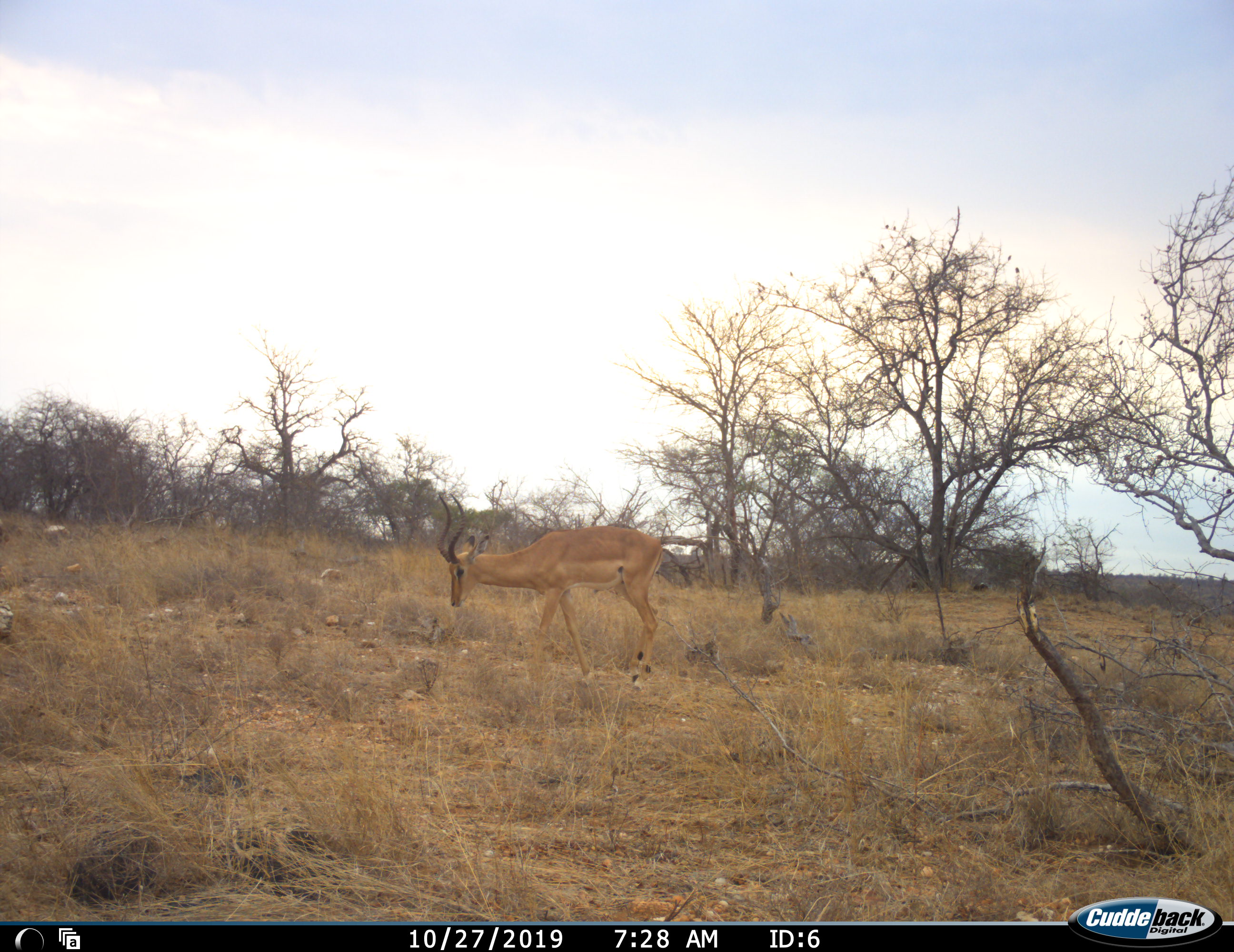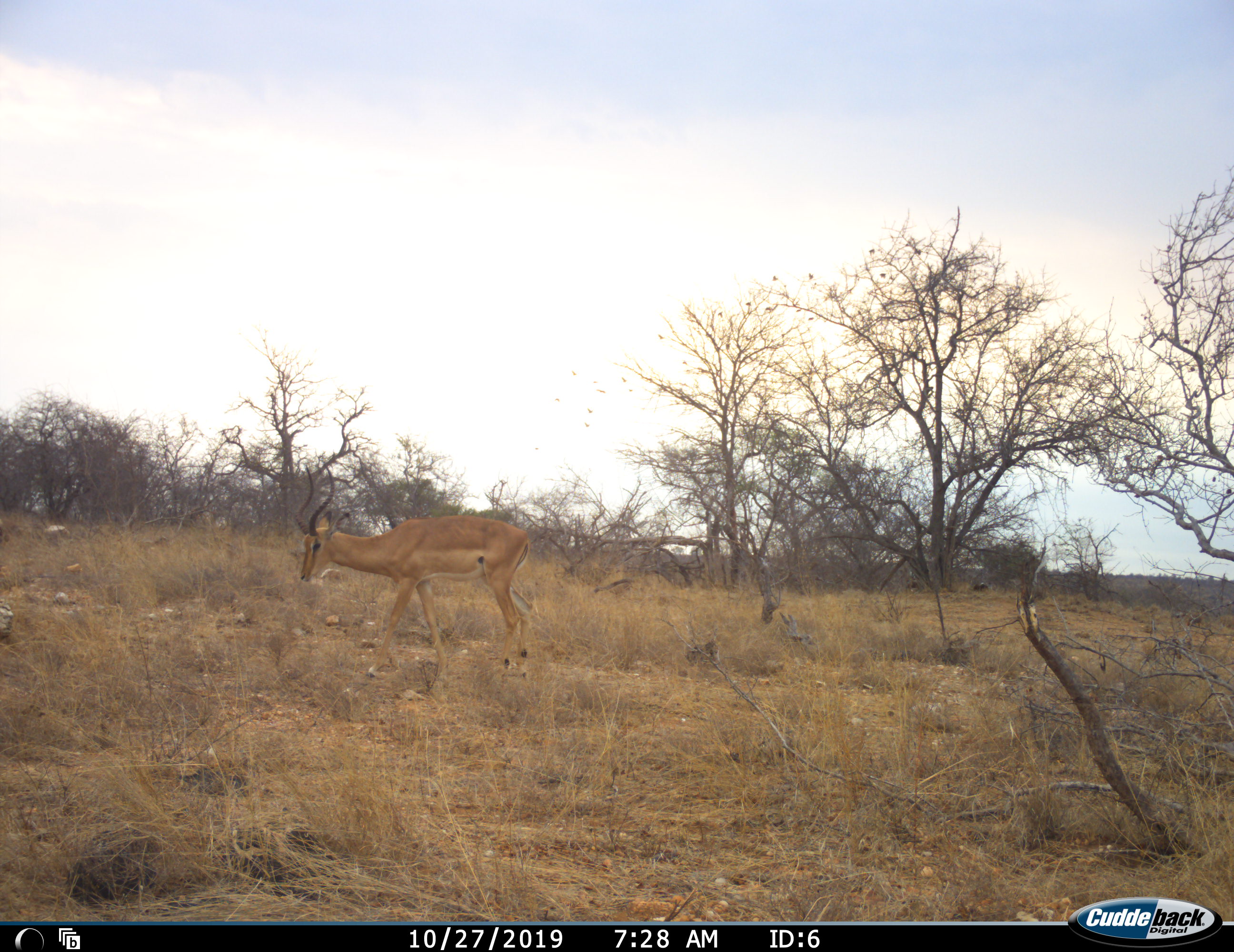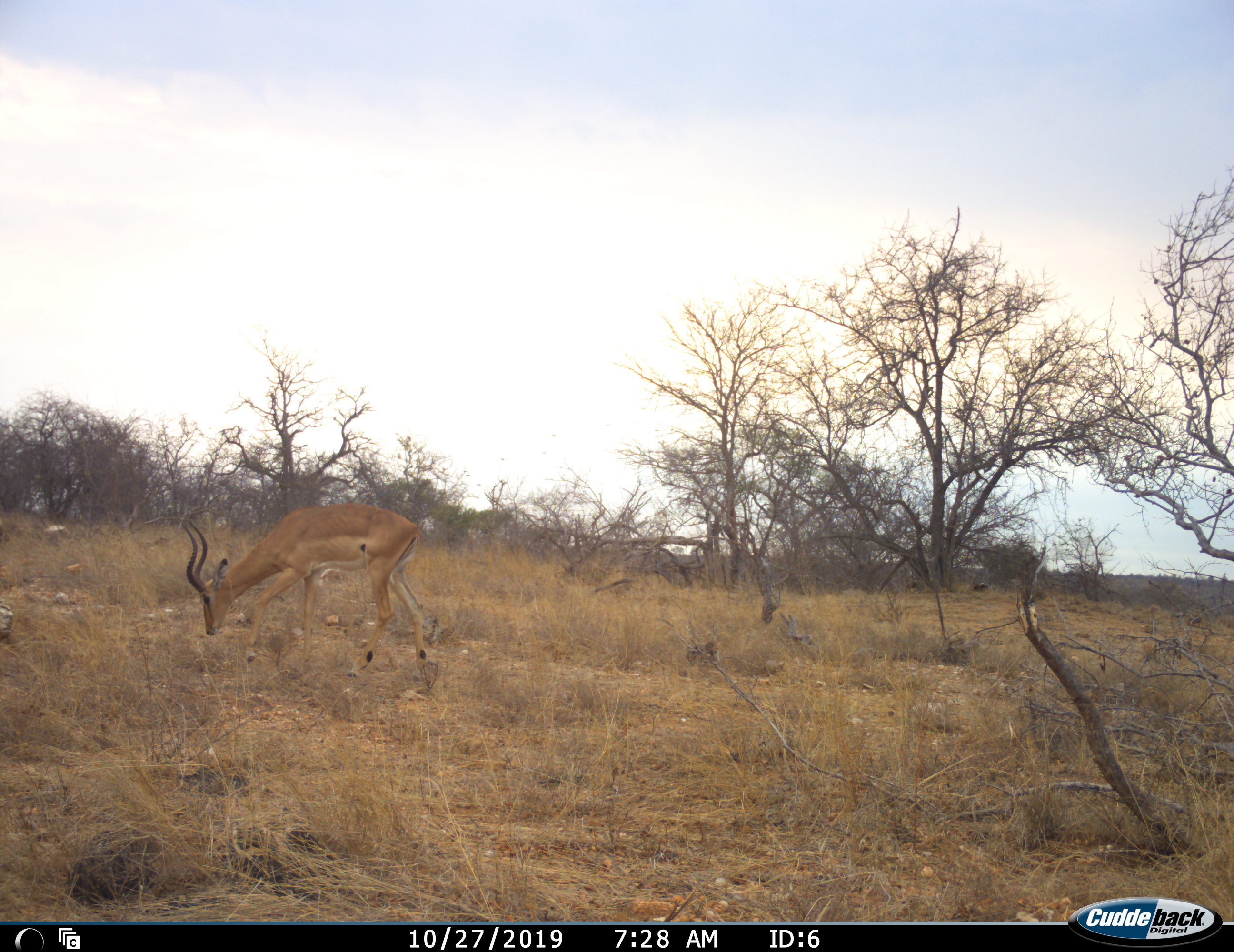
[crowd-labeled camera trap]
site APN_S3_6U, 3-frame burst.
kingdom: Animalia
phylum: Chordata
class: Mammalia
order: Artiodactyla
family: Bovidae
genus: Aepyceros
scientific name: Aepyceros melampus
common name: impala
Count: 1.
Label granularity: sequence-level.